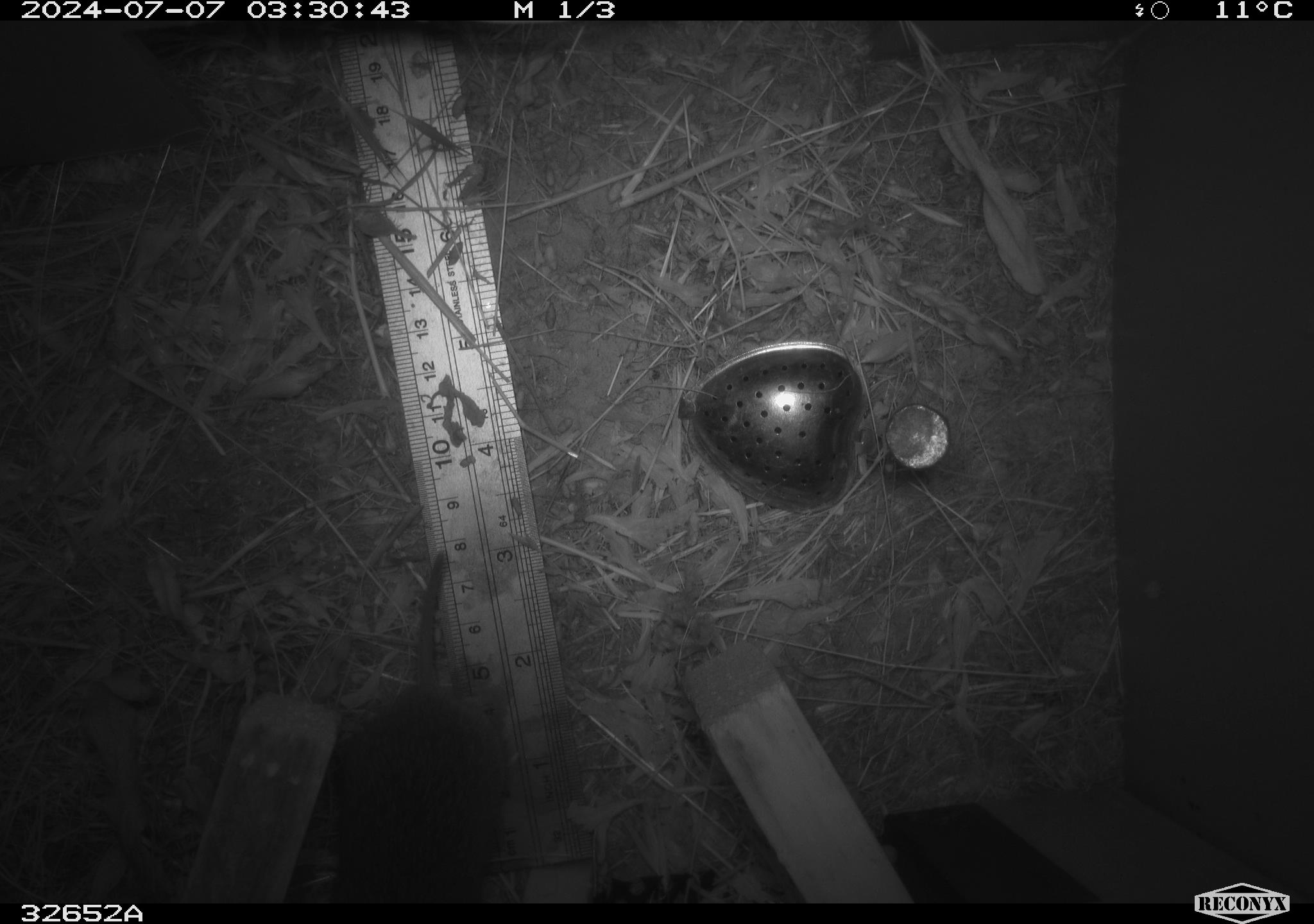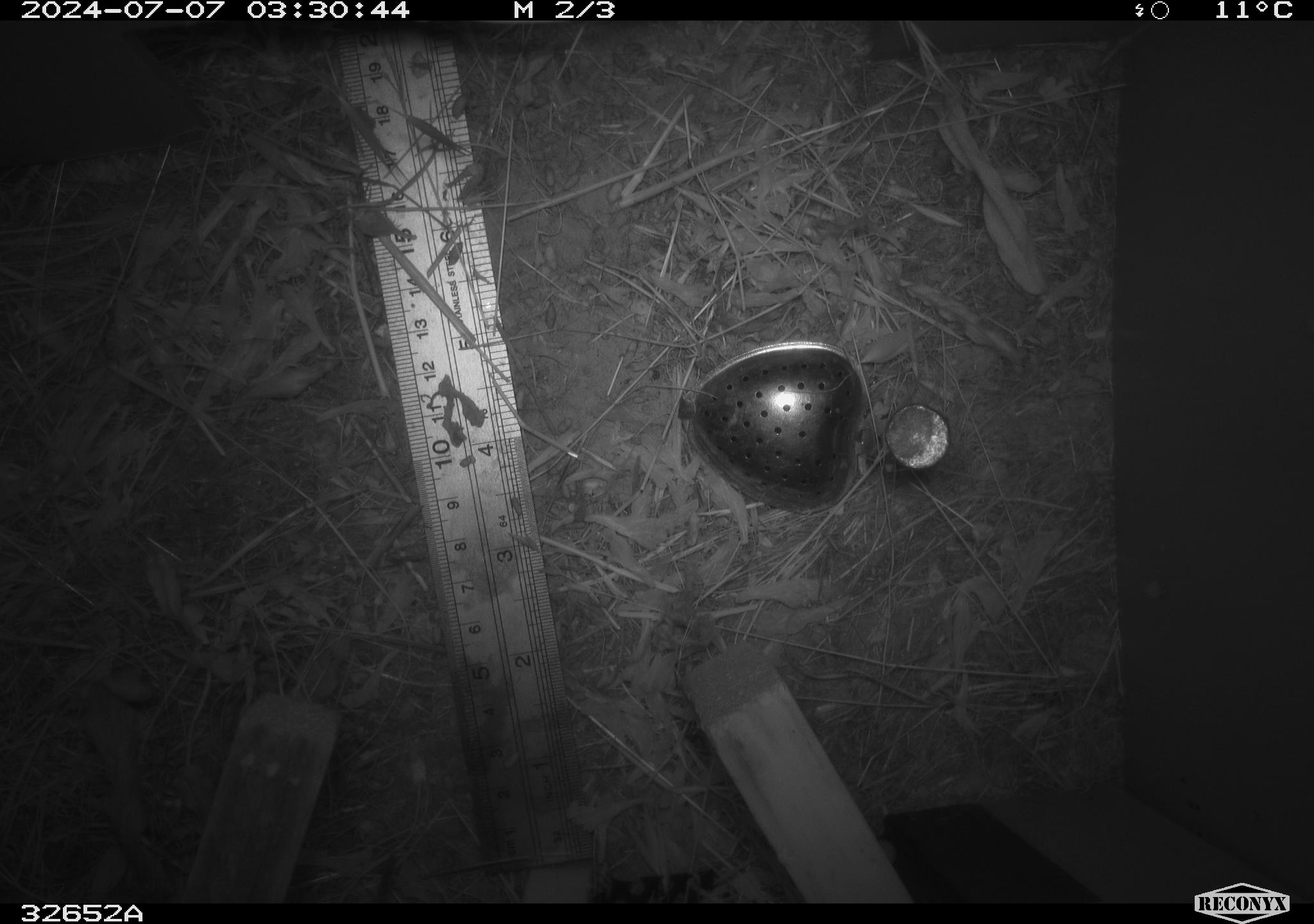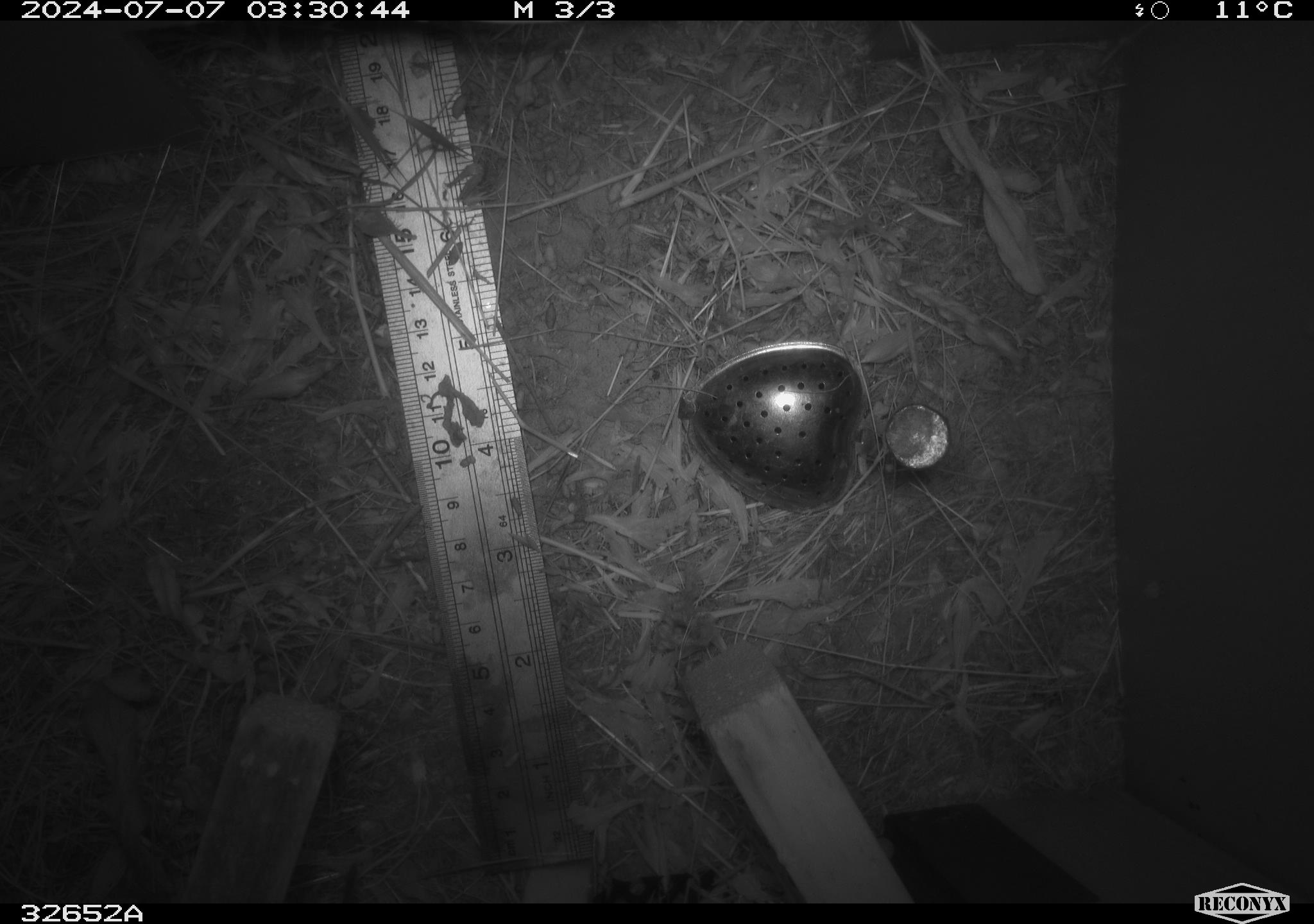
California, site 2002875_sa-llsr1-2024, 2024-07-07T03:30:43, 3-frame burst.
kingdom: Animalia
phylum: Chordata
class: Mammalia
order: Rodentia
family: Cricetidae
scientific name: Arvicolinae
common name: voles, lemmings, and muskrats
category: arvicolinae subfamily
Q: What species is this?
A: Arvicolinae subfamily (voles, lemmings, and muskrats) (Arvicolinae).